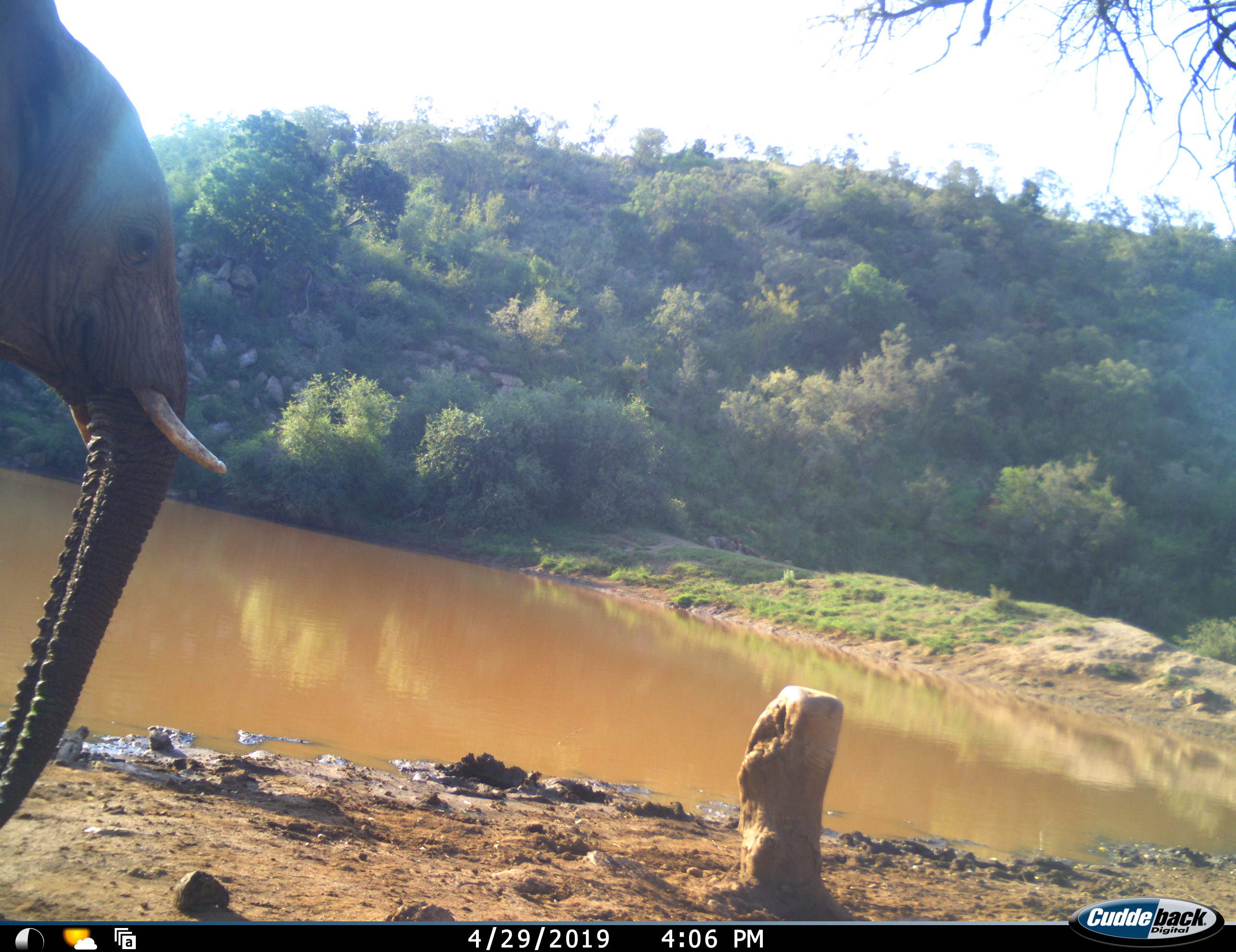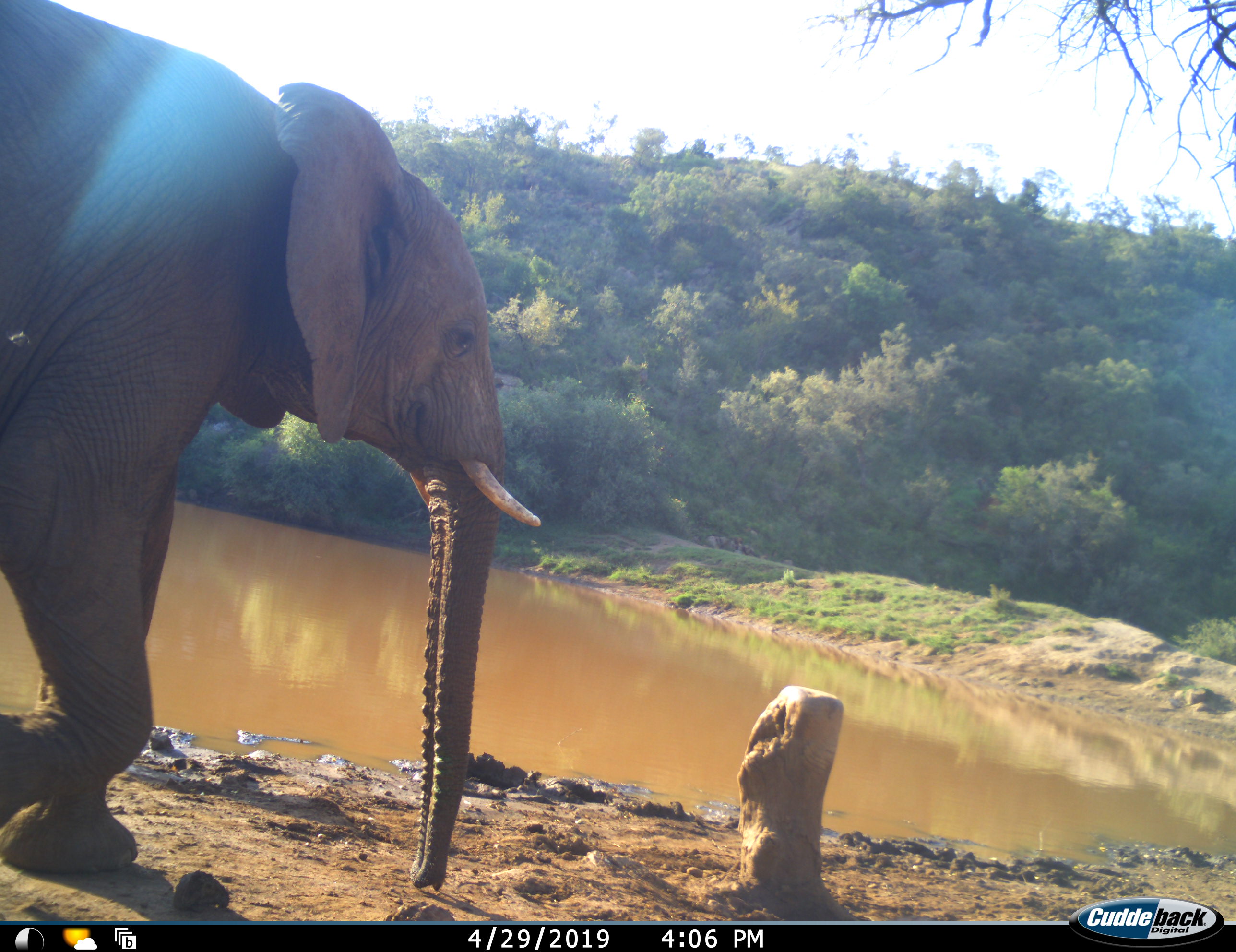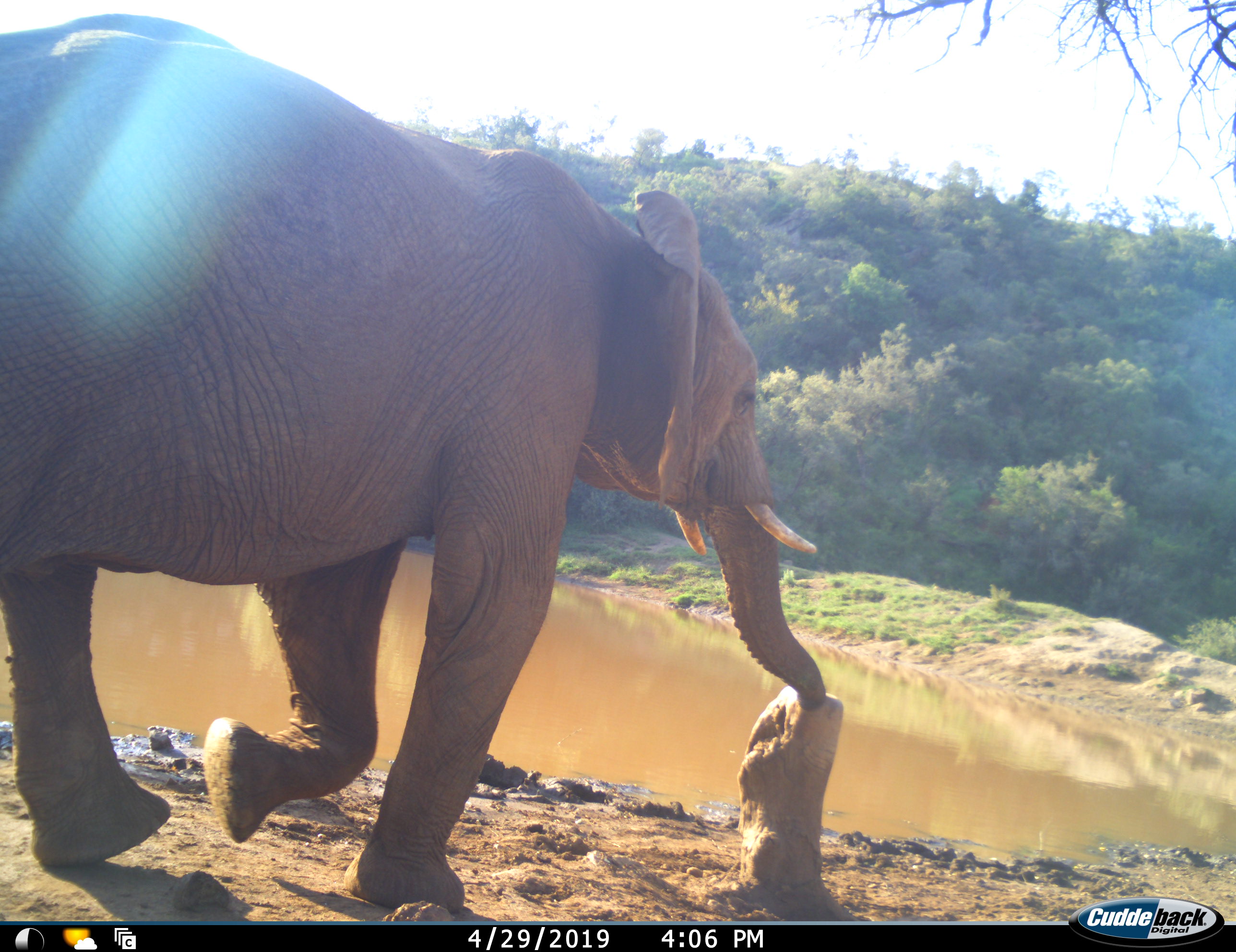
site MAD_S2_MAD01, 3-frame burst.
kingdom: Animalia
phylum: Chordata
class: Mammalia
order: Proboscidea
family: Elephantidae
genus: Loxodonta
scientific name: Loxodonta africana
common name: african bush elephant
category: elephant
Elephant (african bush elephant) (Loxodonta africana), count 1. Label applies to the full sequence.